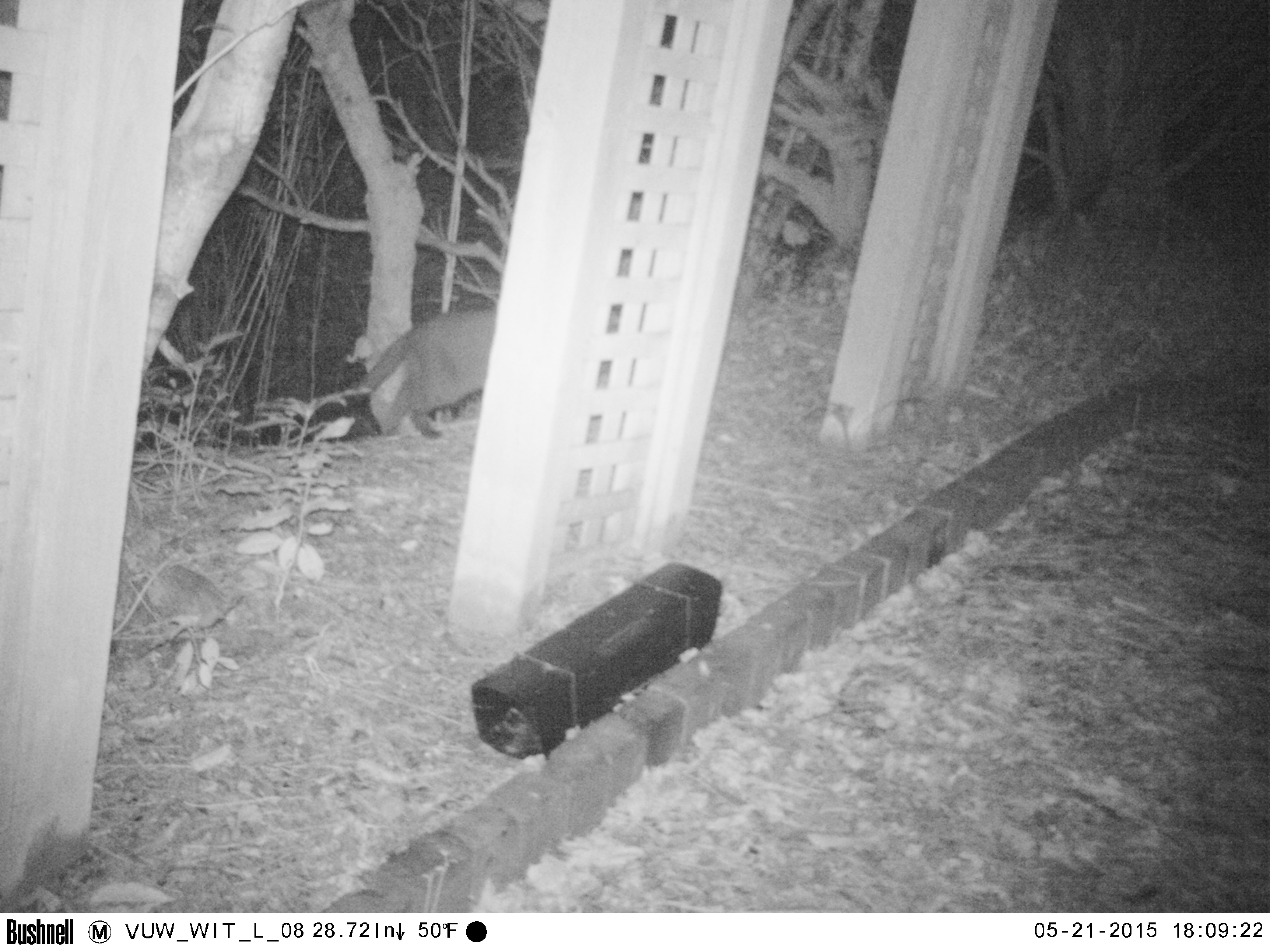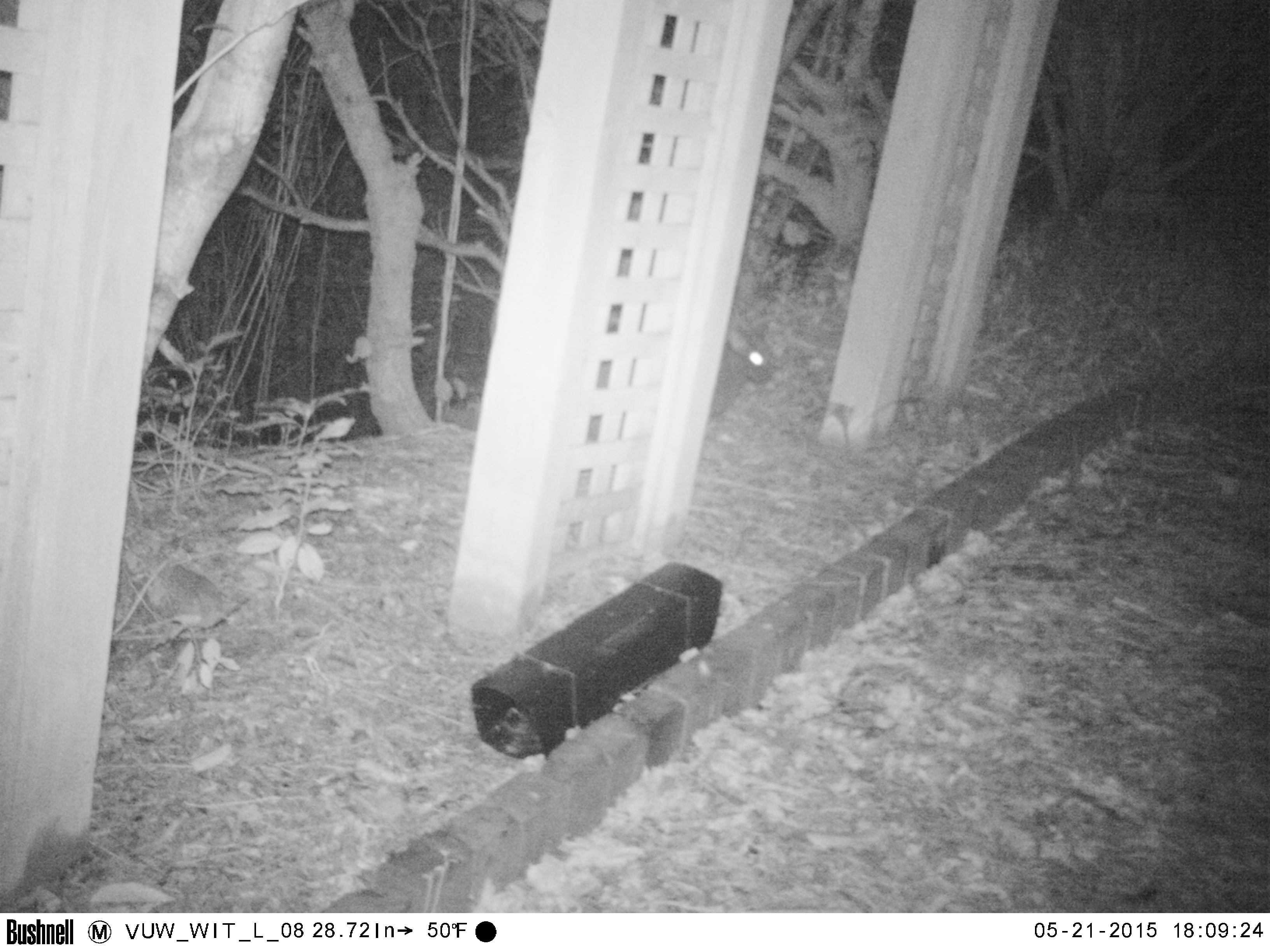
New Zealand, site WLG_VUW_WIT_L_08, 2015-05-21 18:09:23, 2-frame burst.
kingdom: Animalia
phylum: Chordata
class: Mammalia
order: Carnivora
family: Felidae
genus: Felis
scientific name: Felis catus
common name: domestic cat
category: cat